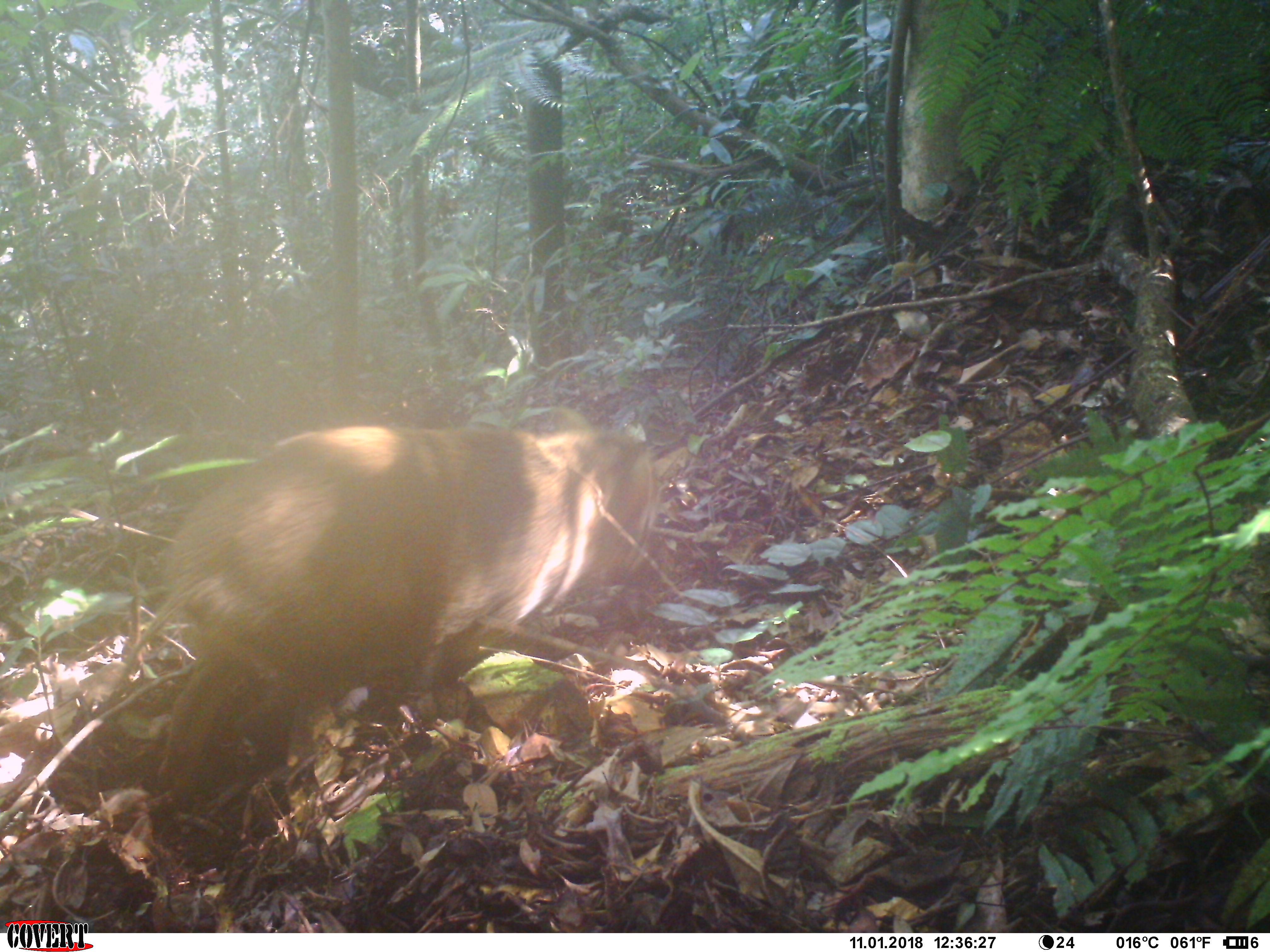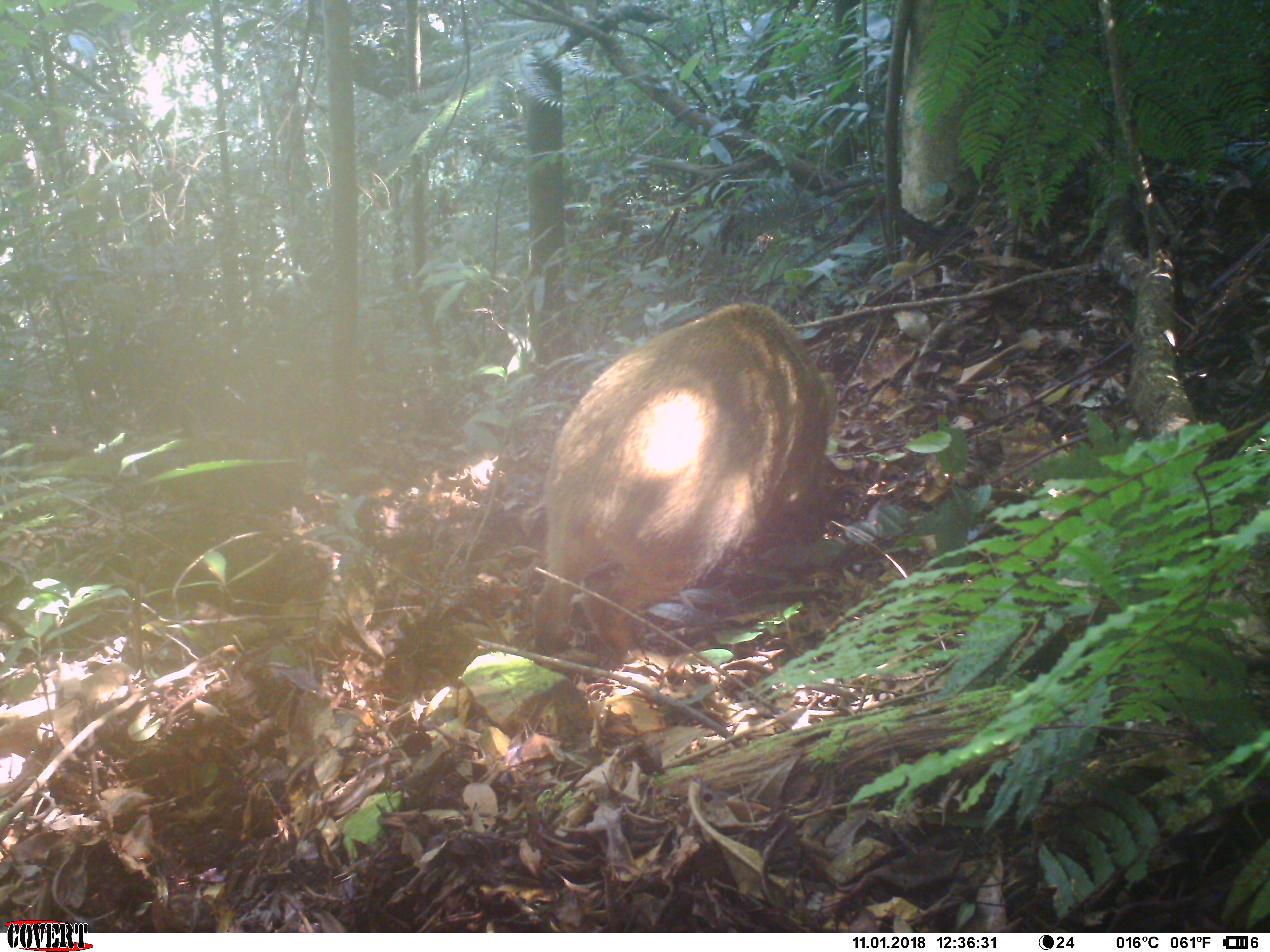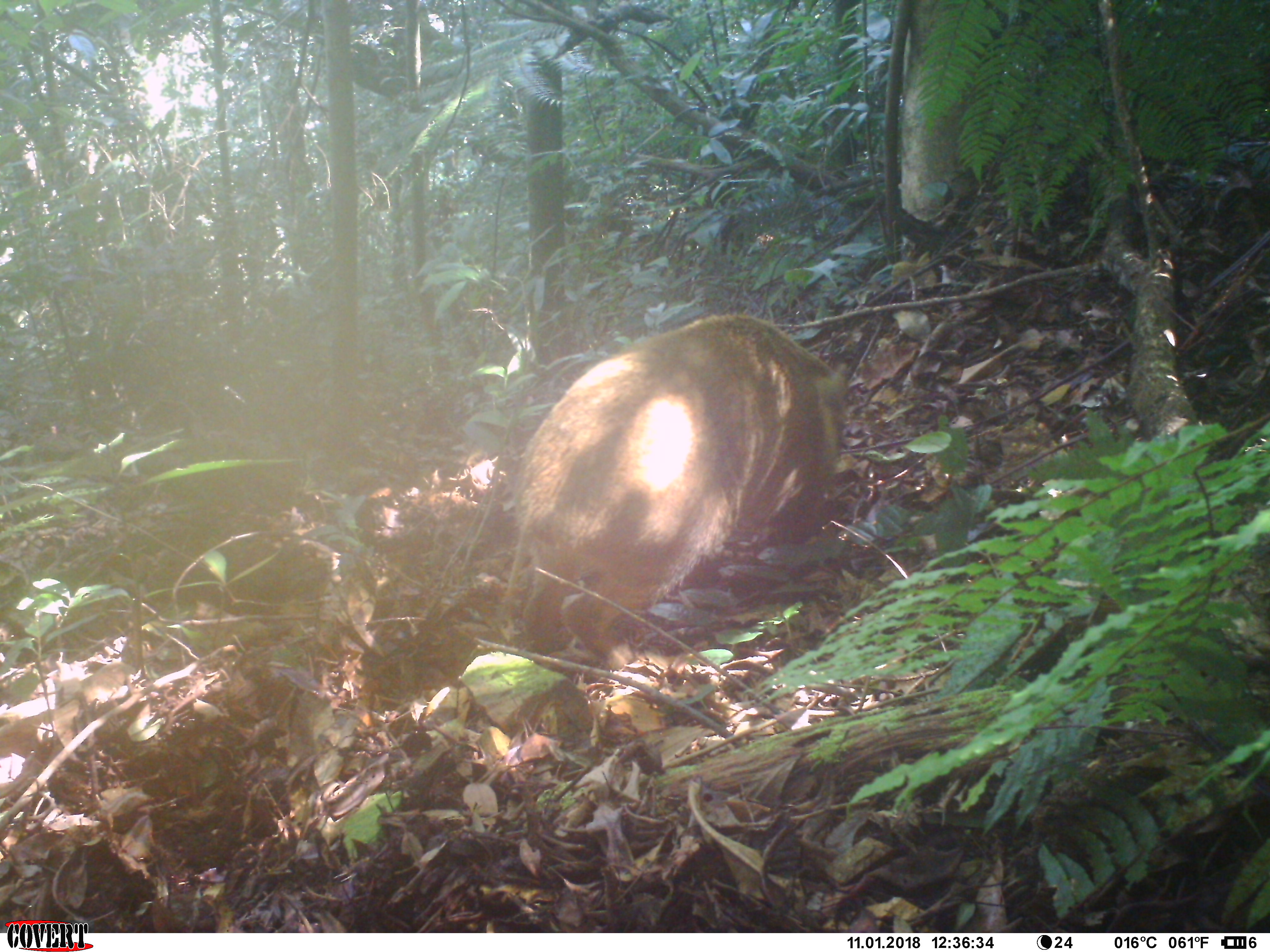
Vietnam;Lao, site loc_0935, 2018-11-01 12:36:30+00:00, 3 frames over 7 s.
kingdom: Animalia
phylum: Chordata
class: Mammalia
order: Artiodactyla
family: Suidae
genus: Sus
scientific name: Sus scrofa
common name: eurasian wild pig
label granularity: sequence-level